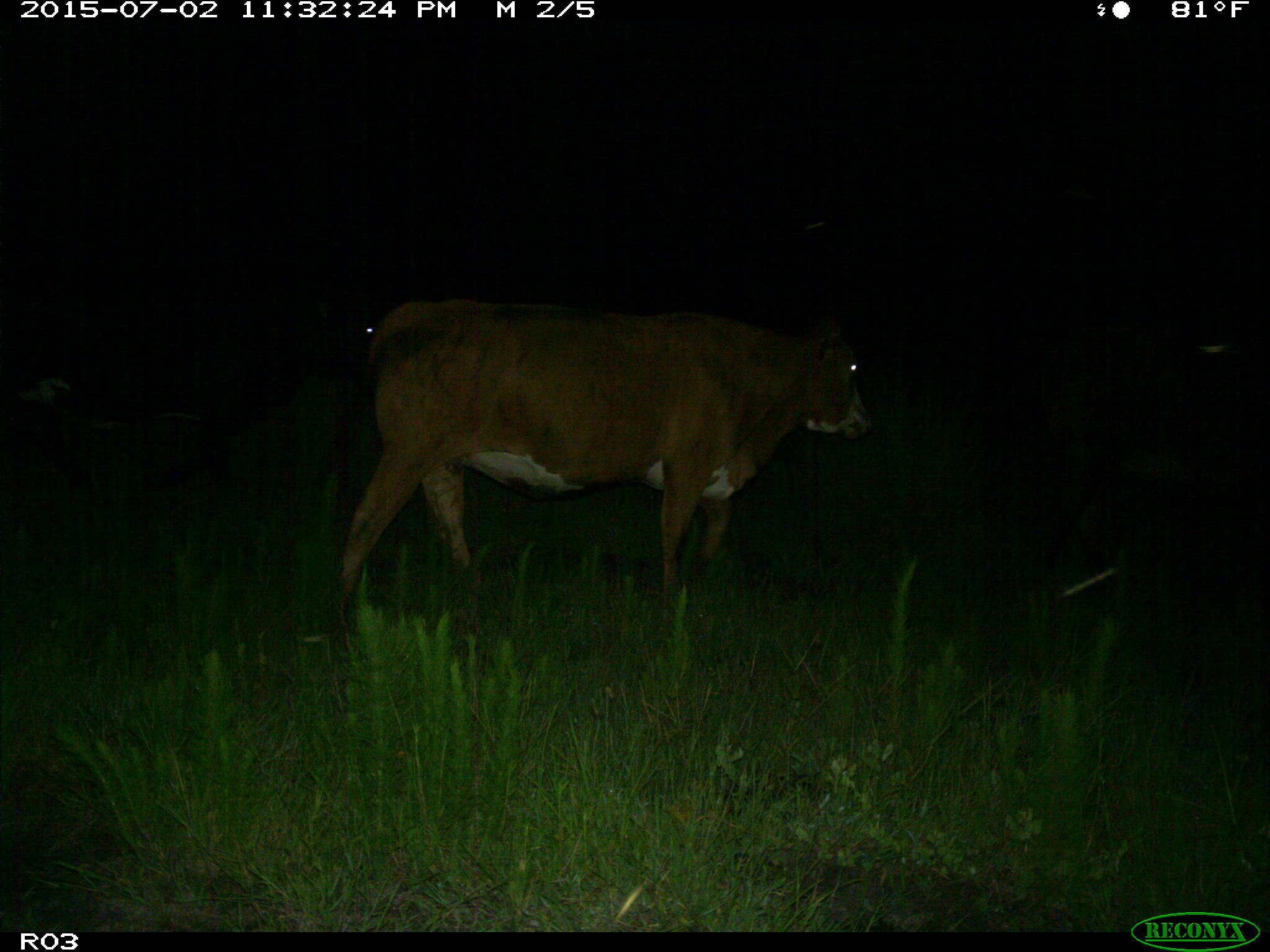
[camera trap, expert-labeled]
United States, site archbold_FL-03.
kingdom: Animalia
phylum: Chordata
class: Mammalia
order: Artiodactyla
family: Bovidae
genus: Bos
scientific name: Bos taurus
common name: domestic cow